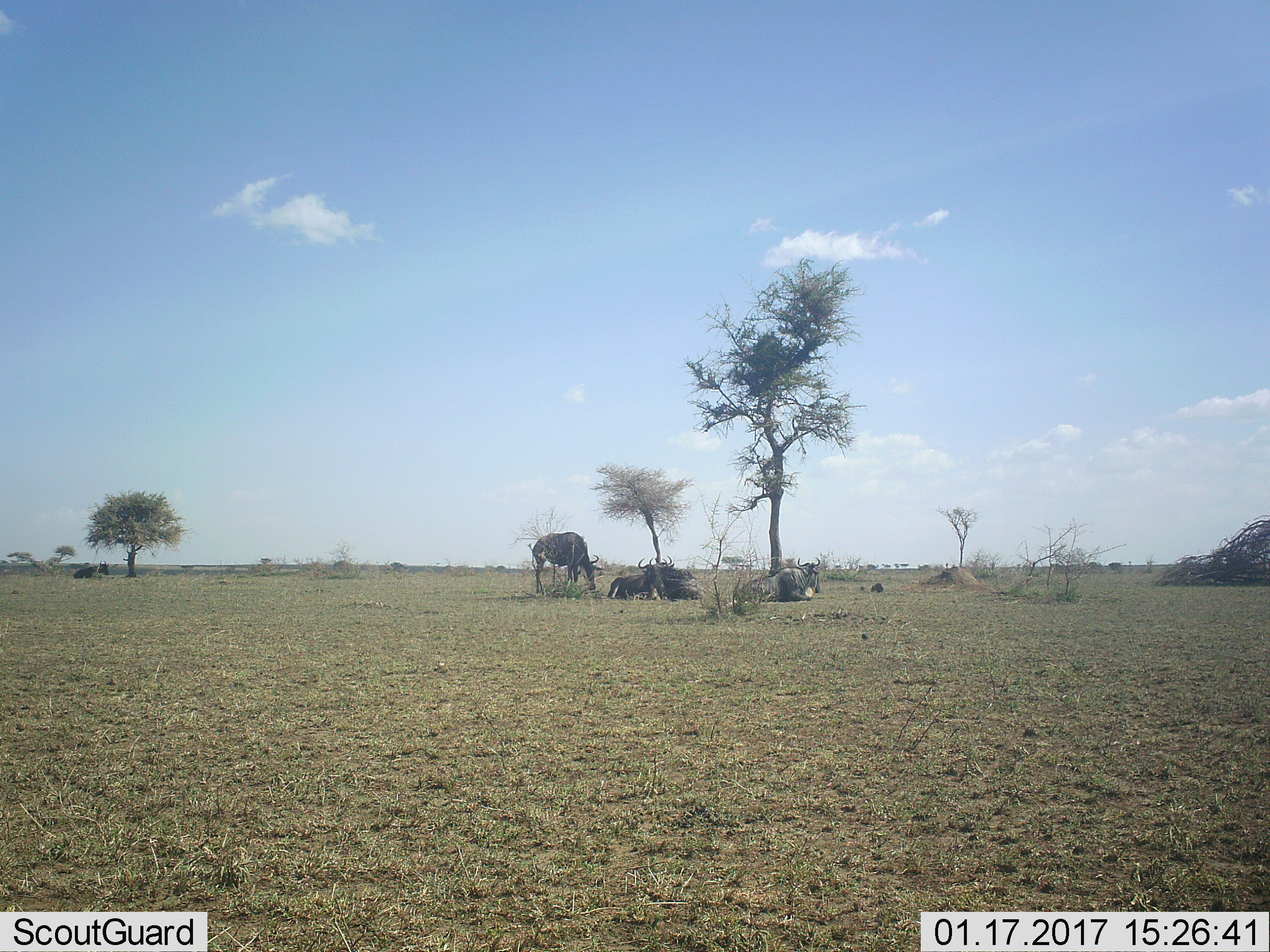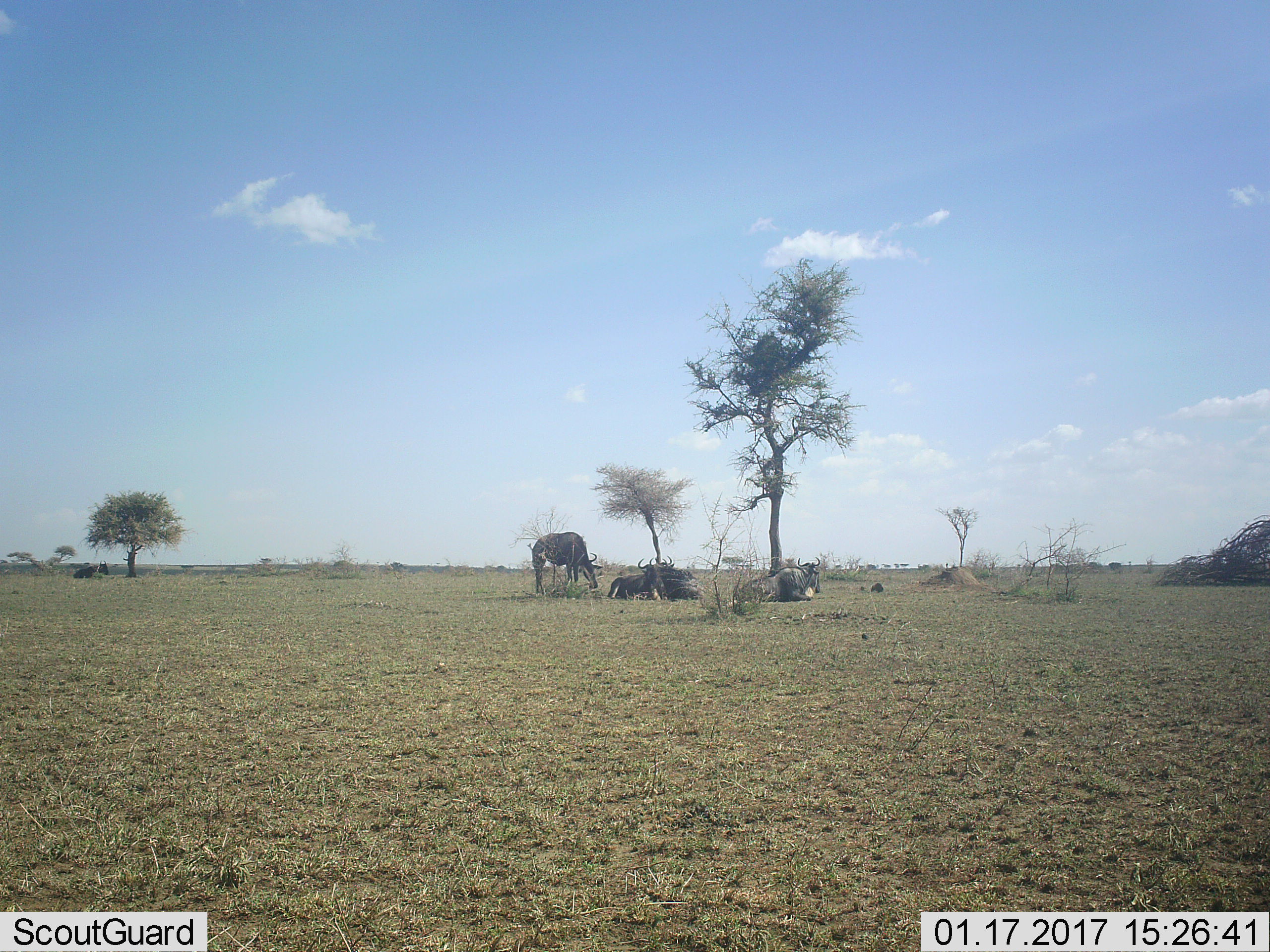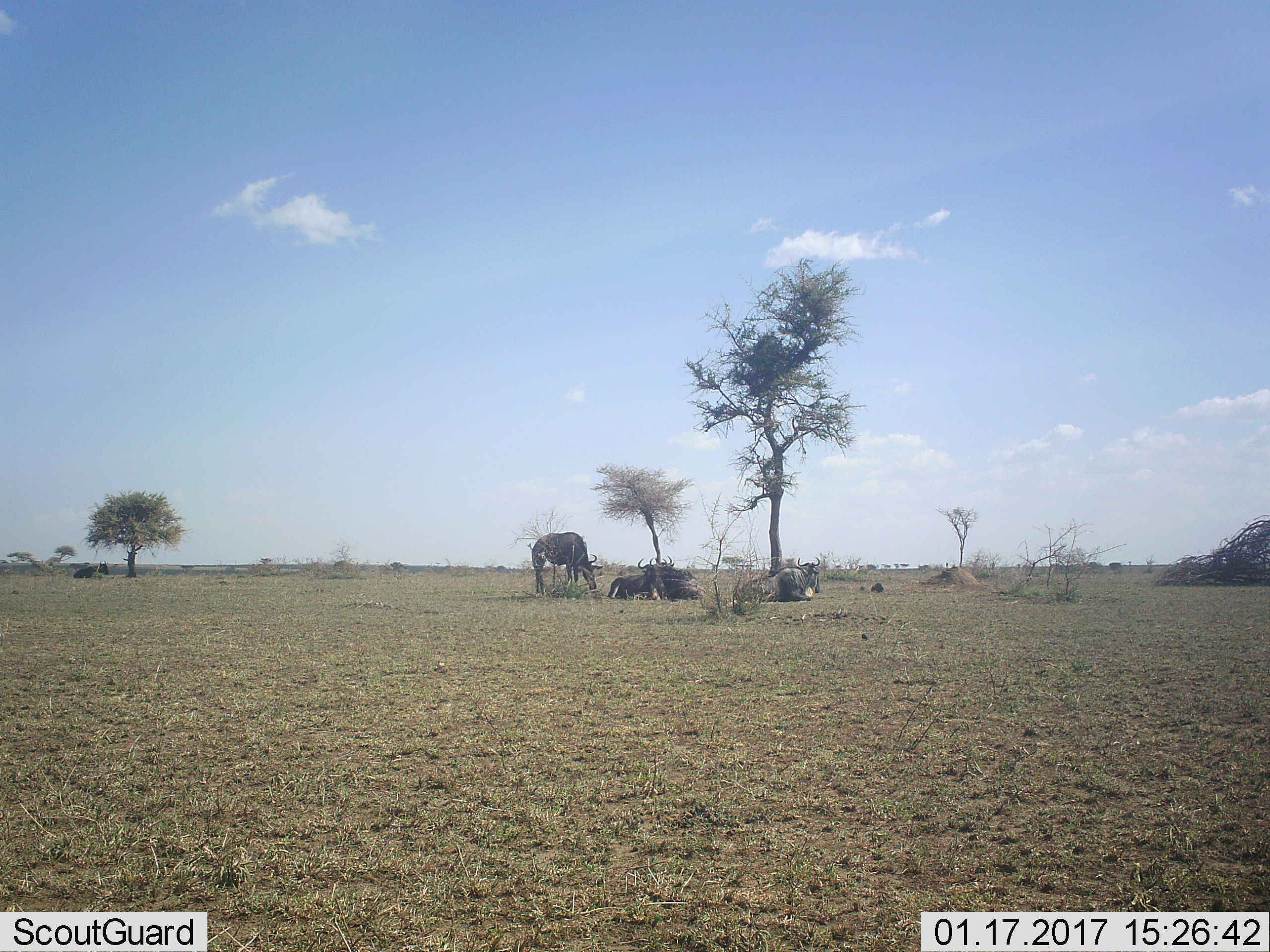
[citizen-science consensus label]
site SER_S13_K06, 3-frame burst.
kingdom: Animalia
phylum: Chordata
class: Mammalia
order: Artiodactyla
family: Bovidae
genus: Connochaetes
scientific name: Connochaetes taurinus taurinus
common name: blue wildebeest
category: wildebeestblue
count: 5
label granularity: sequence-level